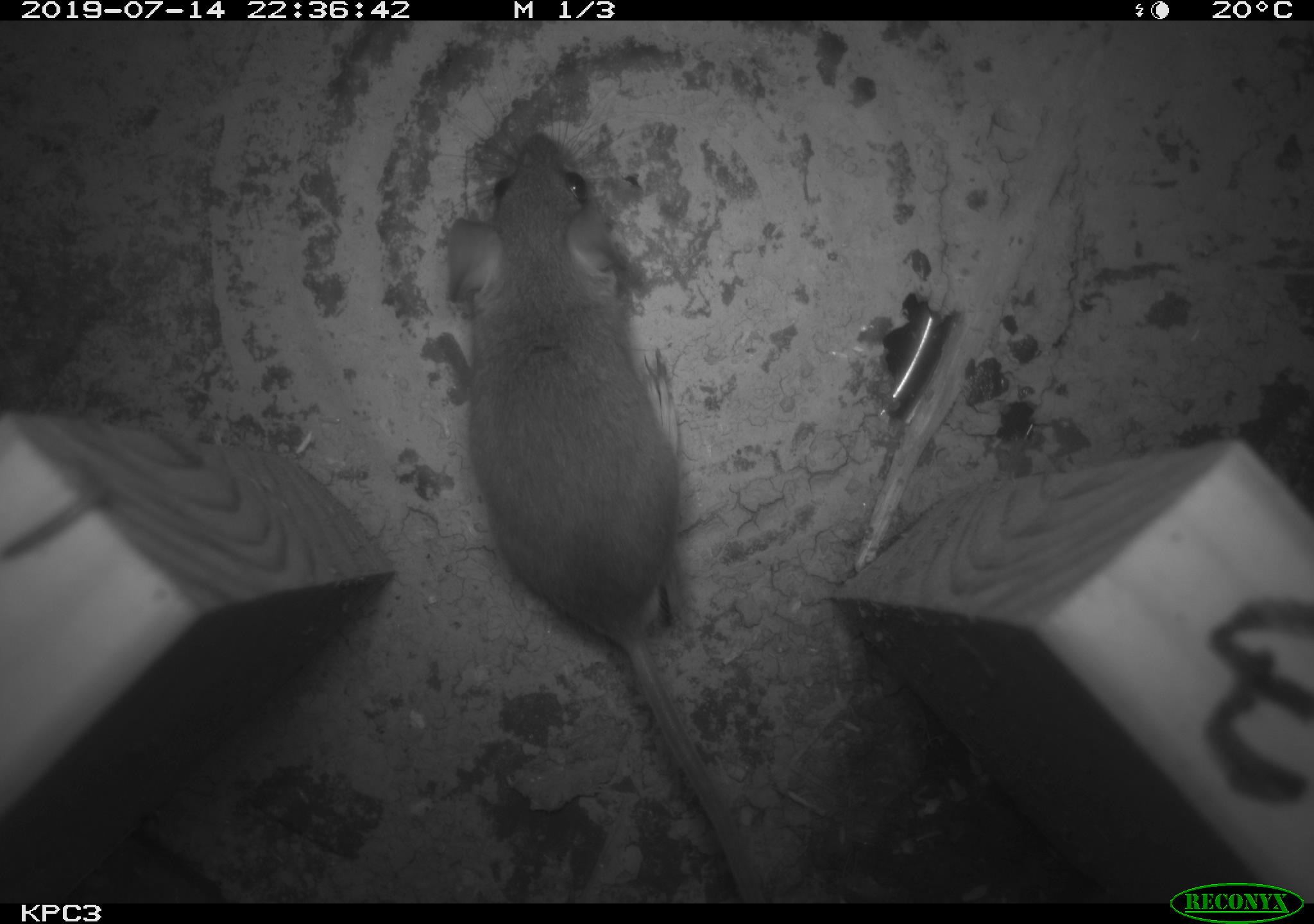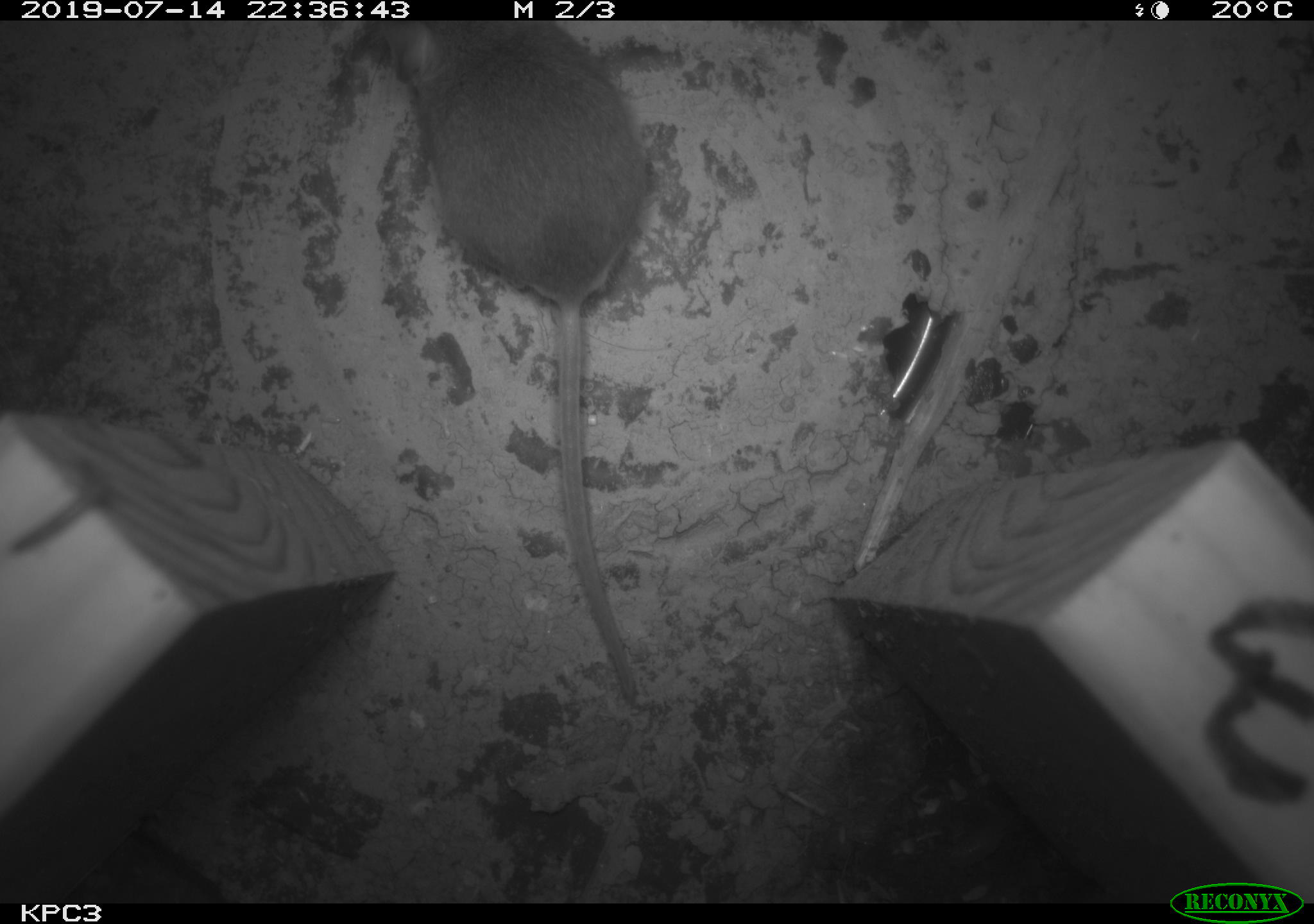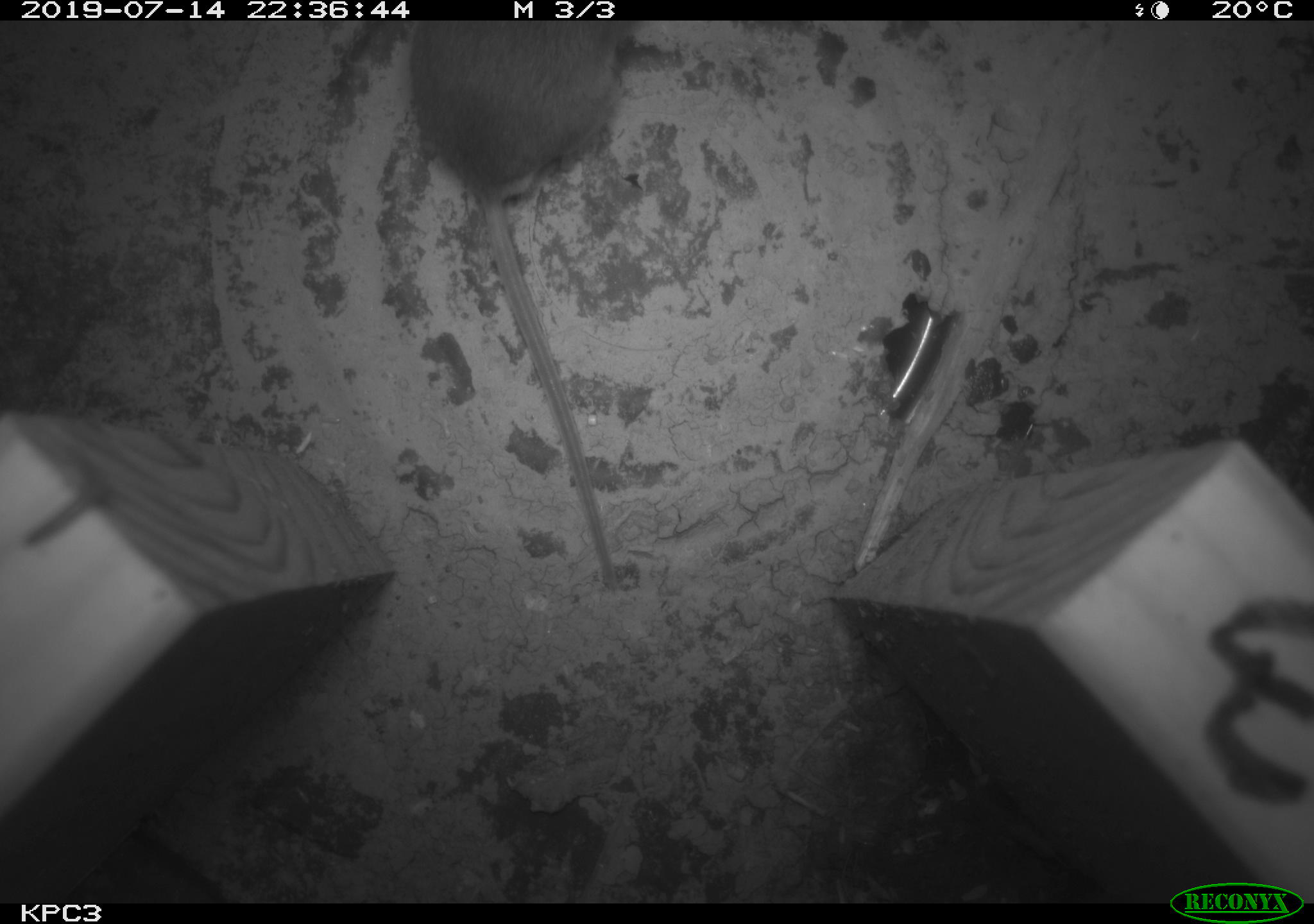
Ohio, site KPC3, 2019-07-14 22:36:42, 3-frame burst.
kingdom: Animalia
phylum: Chordata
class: Mammalia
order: Rodentia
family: Cricetidae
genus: Peromyscus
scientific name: Peromyscus leucopus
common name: white-footed mouse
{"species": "white-footed mouse (Peromyscus leucopus)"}